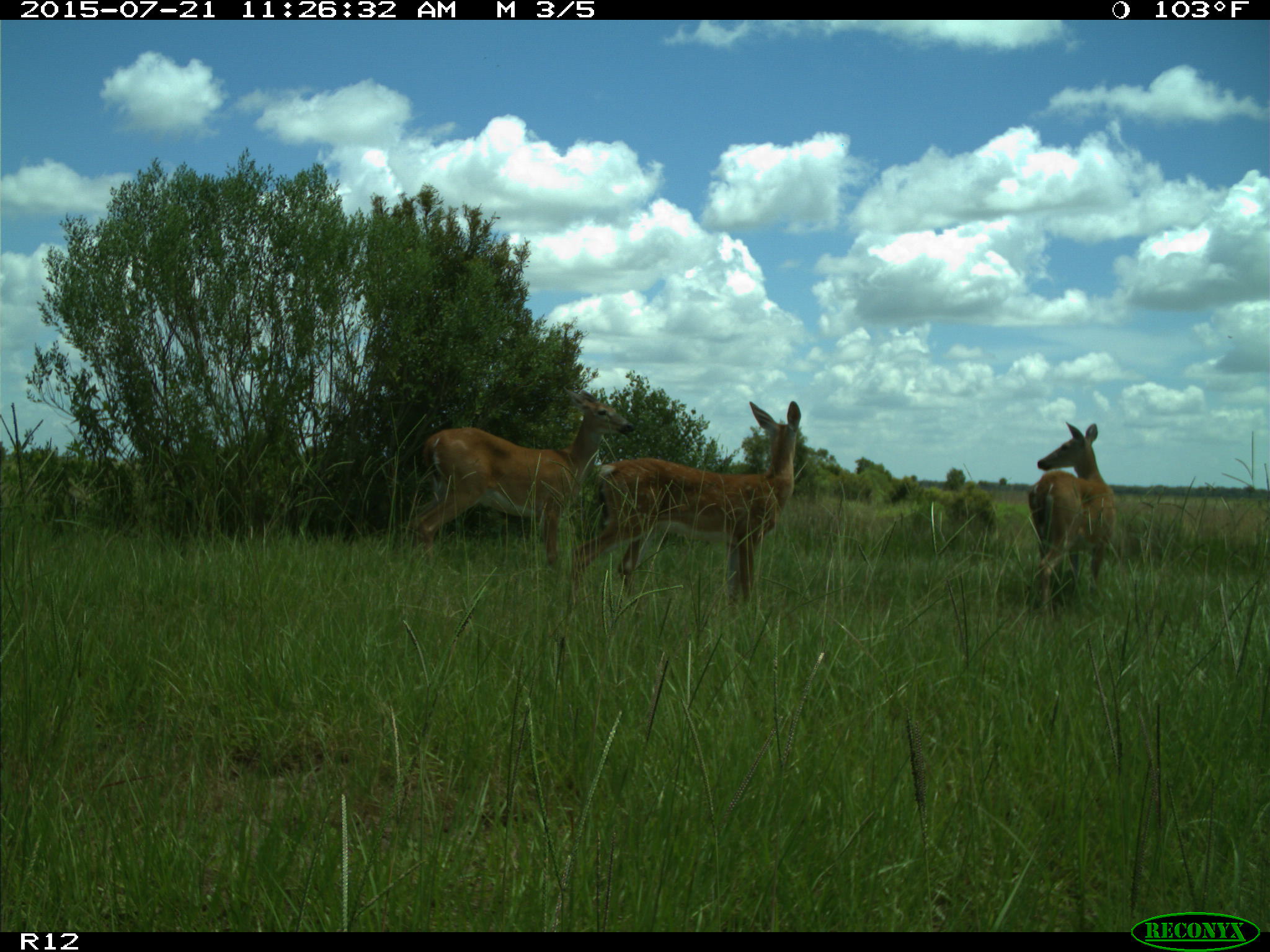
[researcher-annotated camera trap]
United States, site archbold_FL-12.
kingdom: Animalia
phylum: Chordata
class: Mammalia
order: Artiodactyla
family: Cervidae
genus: Odocoileus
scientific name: Odocoileus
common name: deer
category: unidentified deer